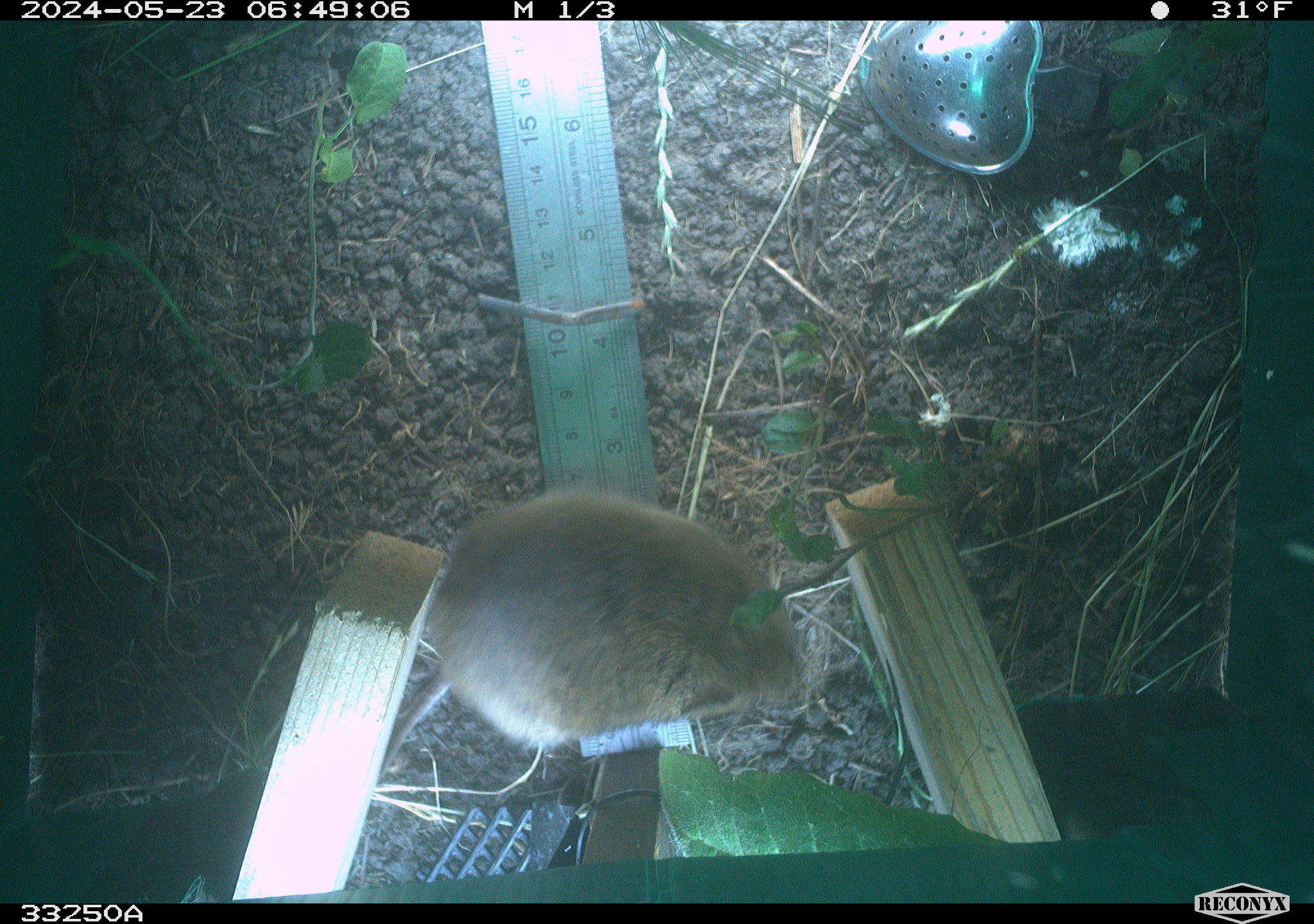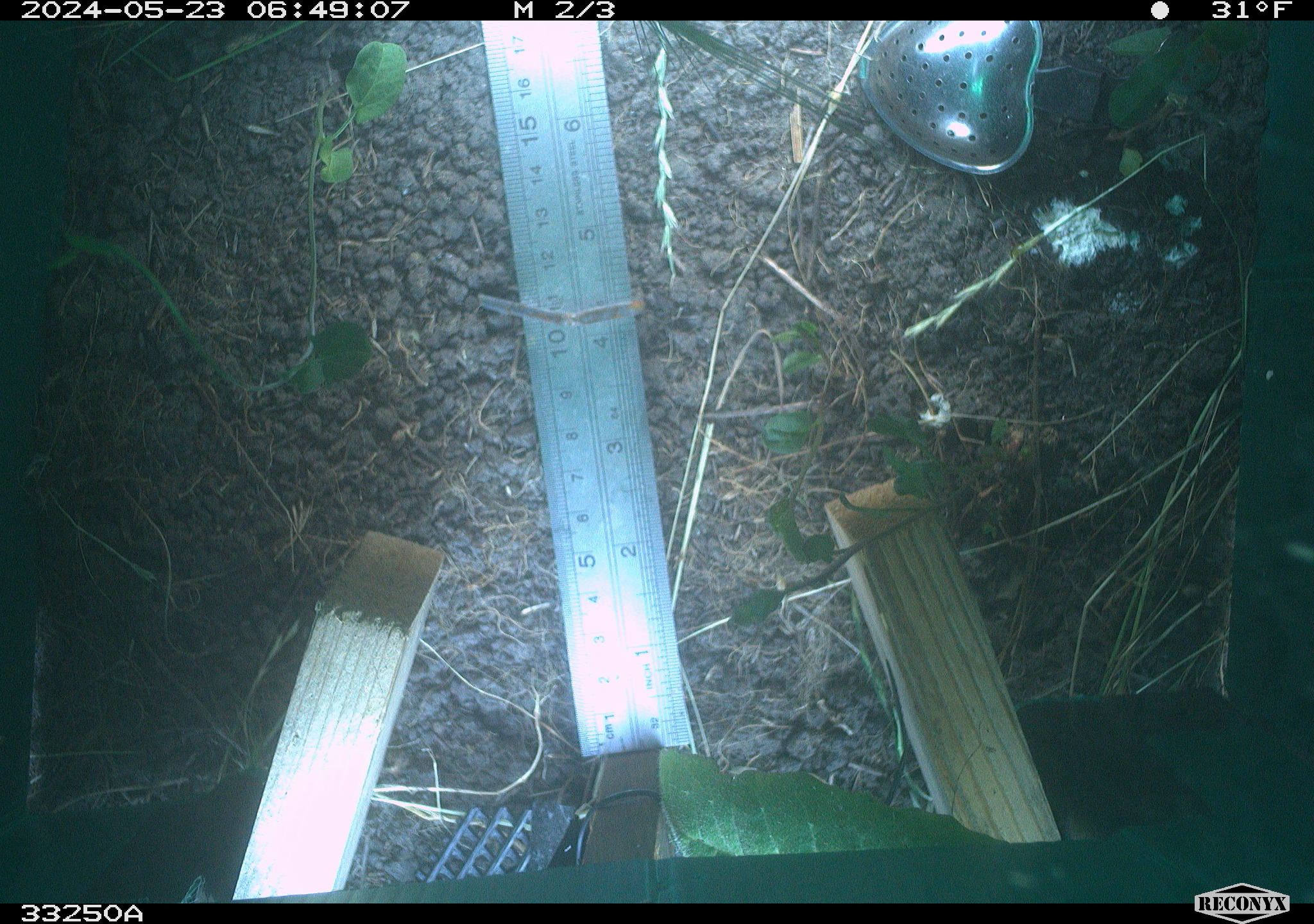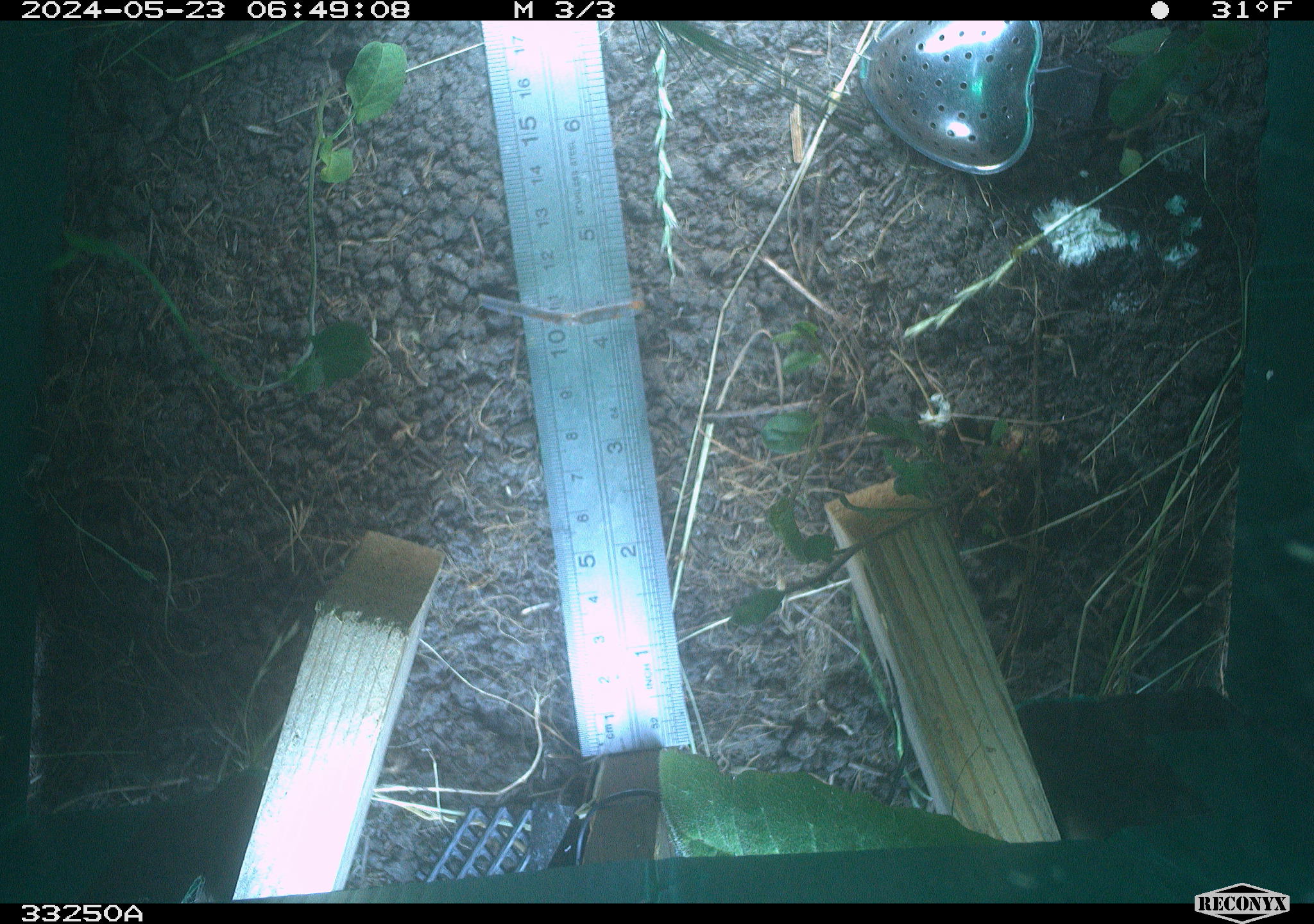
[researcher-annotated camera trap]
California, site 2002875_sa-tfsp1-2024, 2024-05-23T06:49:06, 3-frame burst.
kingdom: Animalia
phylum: Chordata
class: Mammalia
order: Rodentia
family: Cricetidae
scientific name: Arvicolinae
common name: voles, lemmings, and muskrats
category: arvicolinae subfamily